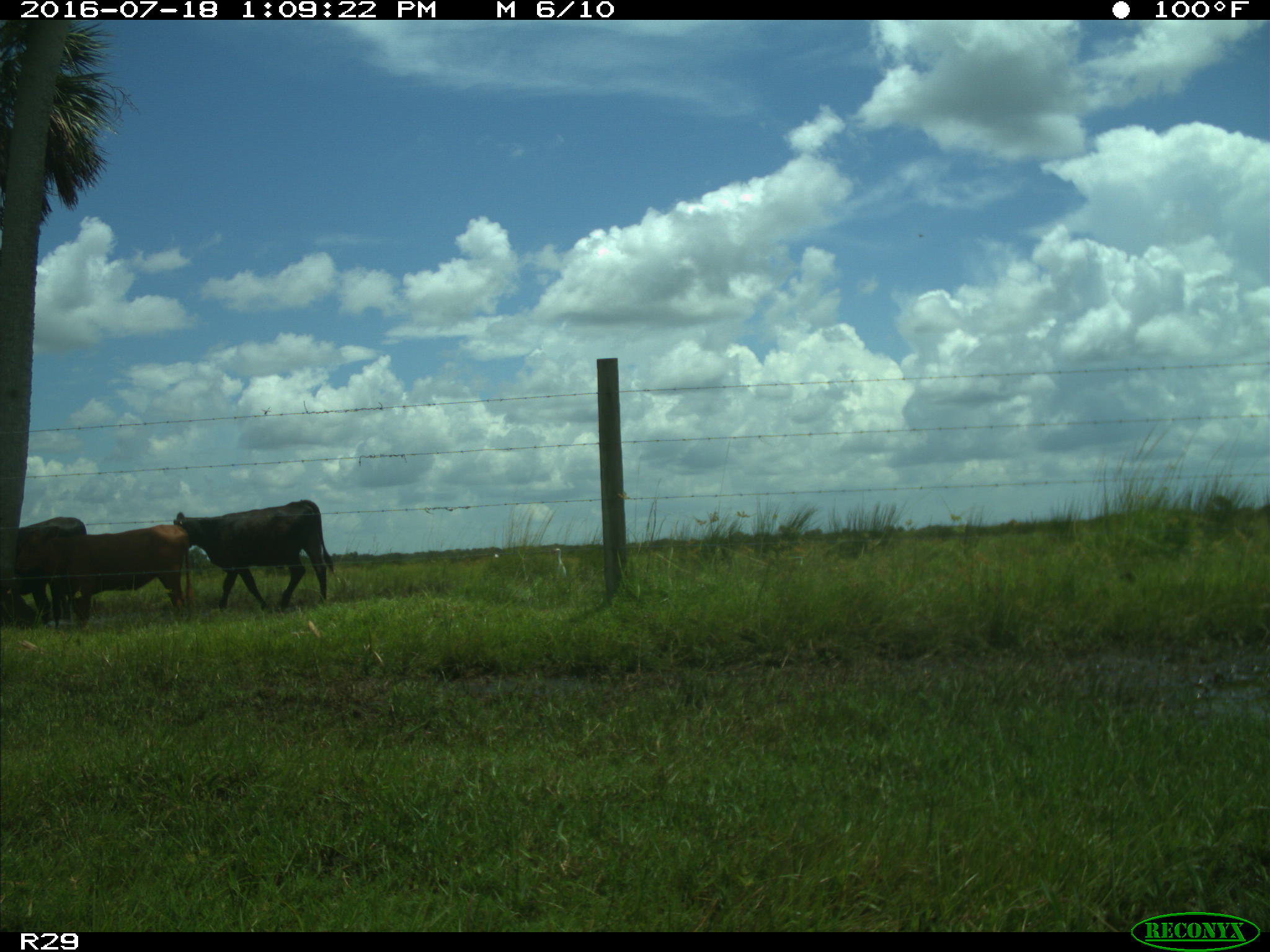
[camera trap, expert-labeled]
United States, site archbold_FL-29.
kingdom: Animalia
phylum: Chordata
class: Mammalia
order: Artiodactyla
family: Bovidae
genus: Bos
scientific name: Bos taurus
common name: domestic cow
Bos taurus (domestic cow).